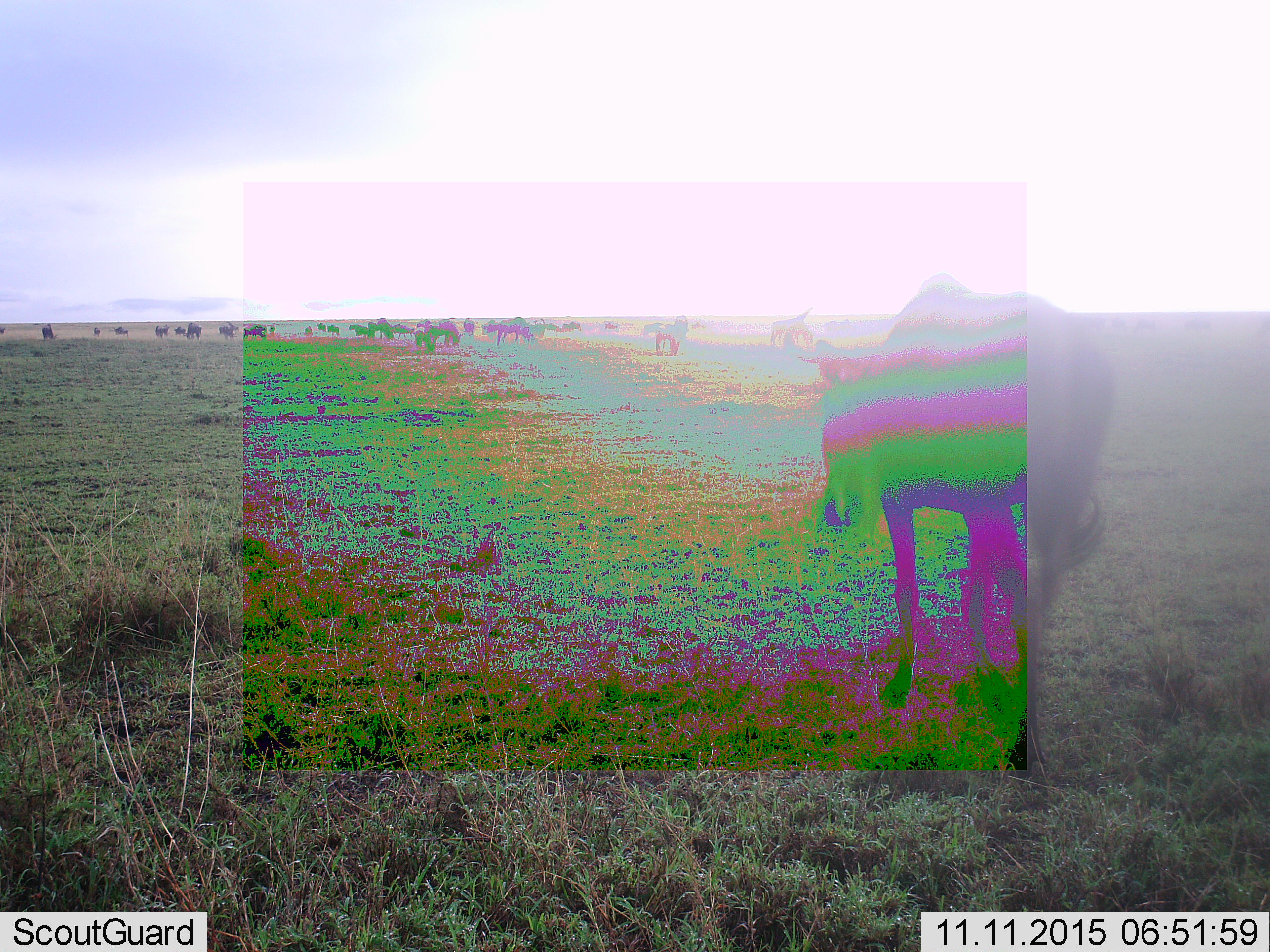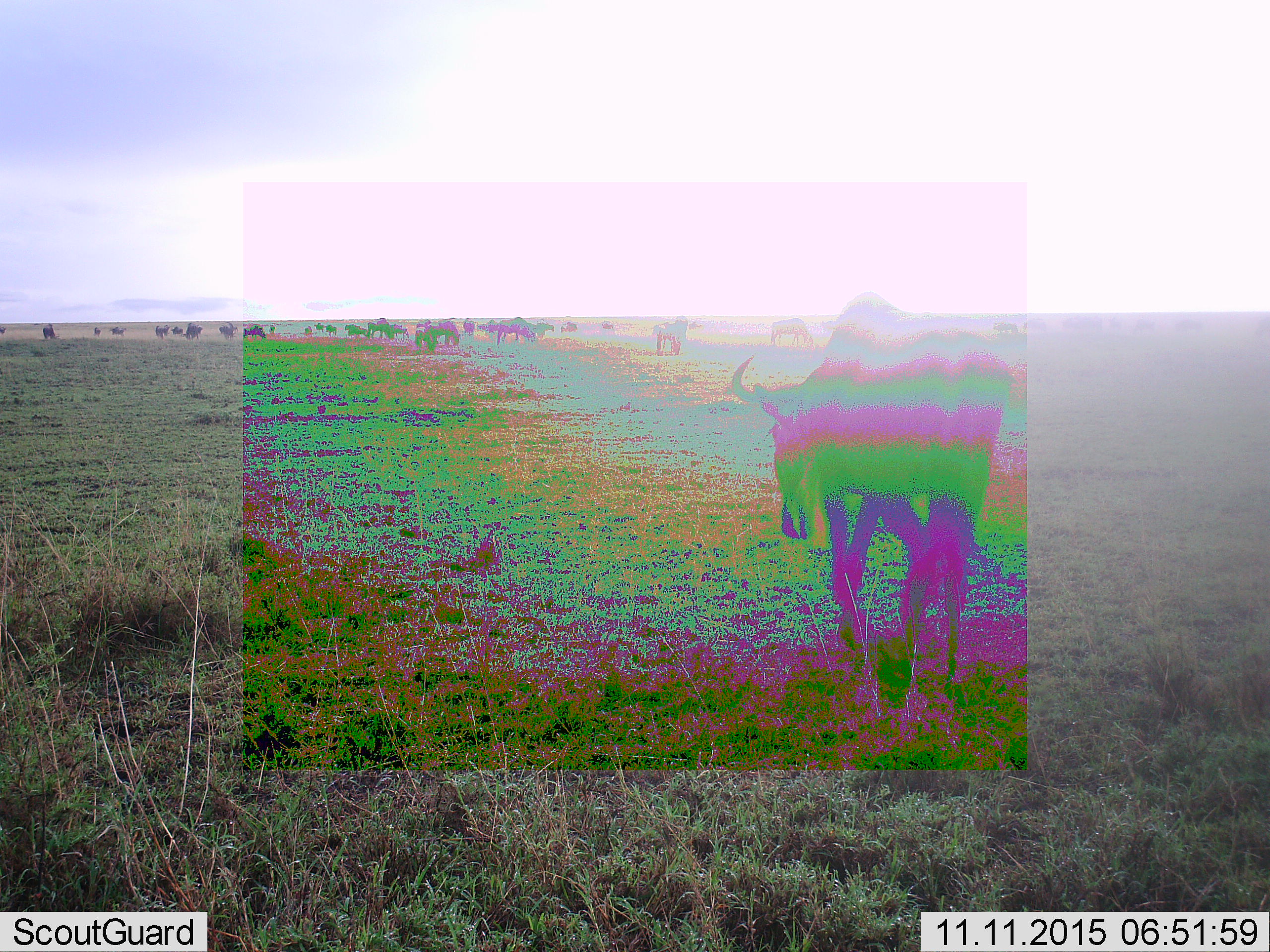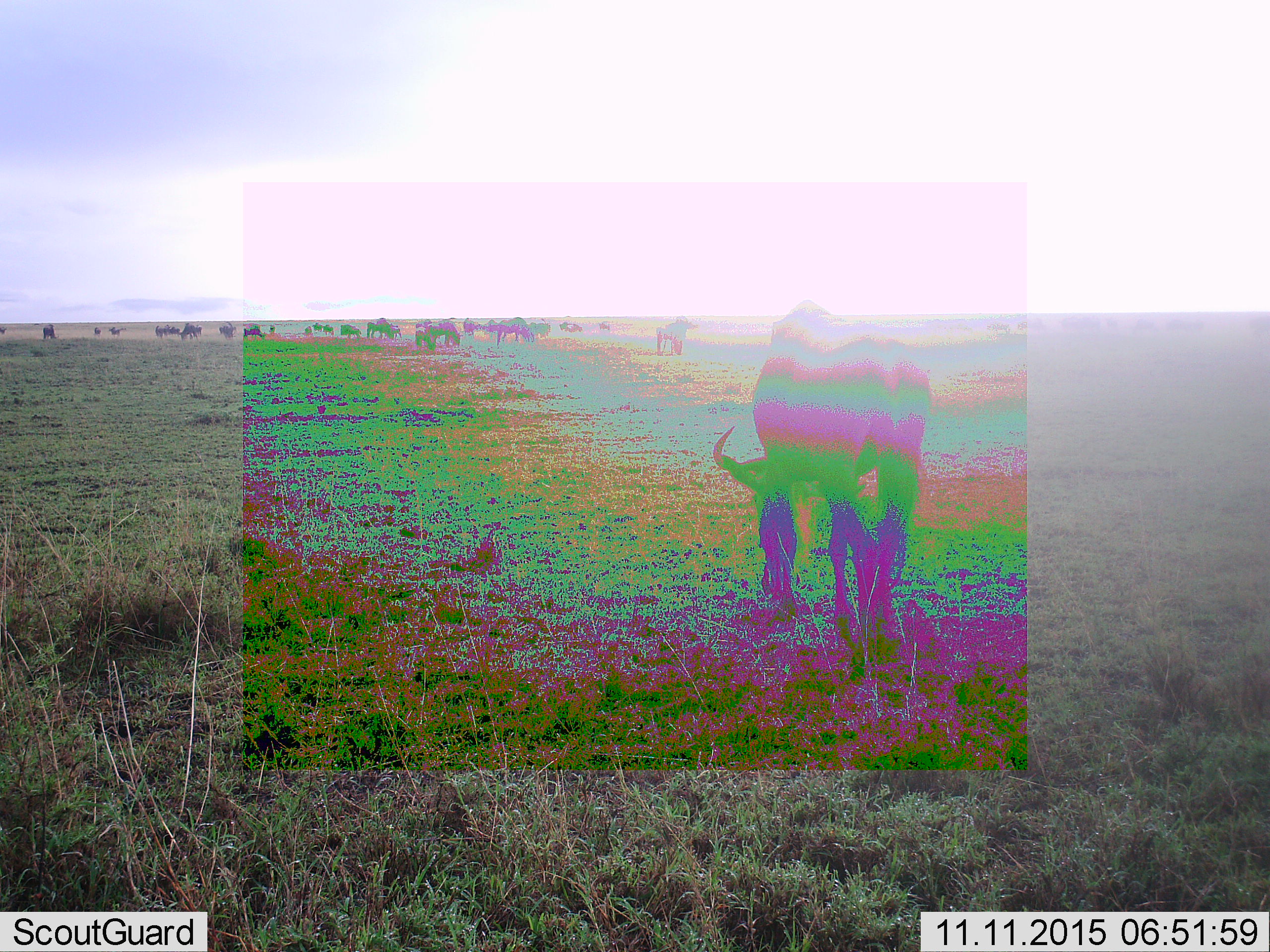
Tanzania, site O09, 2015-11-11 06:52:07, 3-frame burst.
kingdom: Animalia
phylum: Chordata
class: Mammalia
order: Artiodactyla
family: Bovidae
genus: Connochaetes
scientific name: Connochaetes taurinus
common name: blue wildebeest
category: wildebeest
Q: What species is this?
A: Wildebeest (blue wildebeest) (Connochaetes taurinus).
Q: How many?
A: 11-50.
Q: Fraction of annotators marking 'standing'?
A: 57%.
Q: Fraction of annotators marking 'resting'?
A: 0%.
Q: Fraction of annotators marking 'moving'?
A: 86%.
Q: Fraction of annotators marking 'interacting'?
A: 0%.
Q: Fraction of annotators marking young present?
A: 14%.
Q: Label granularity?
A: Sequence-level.